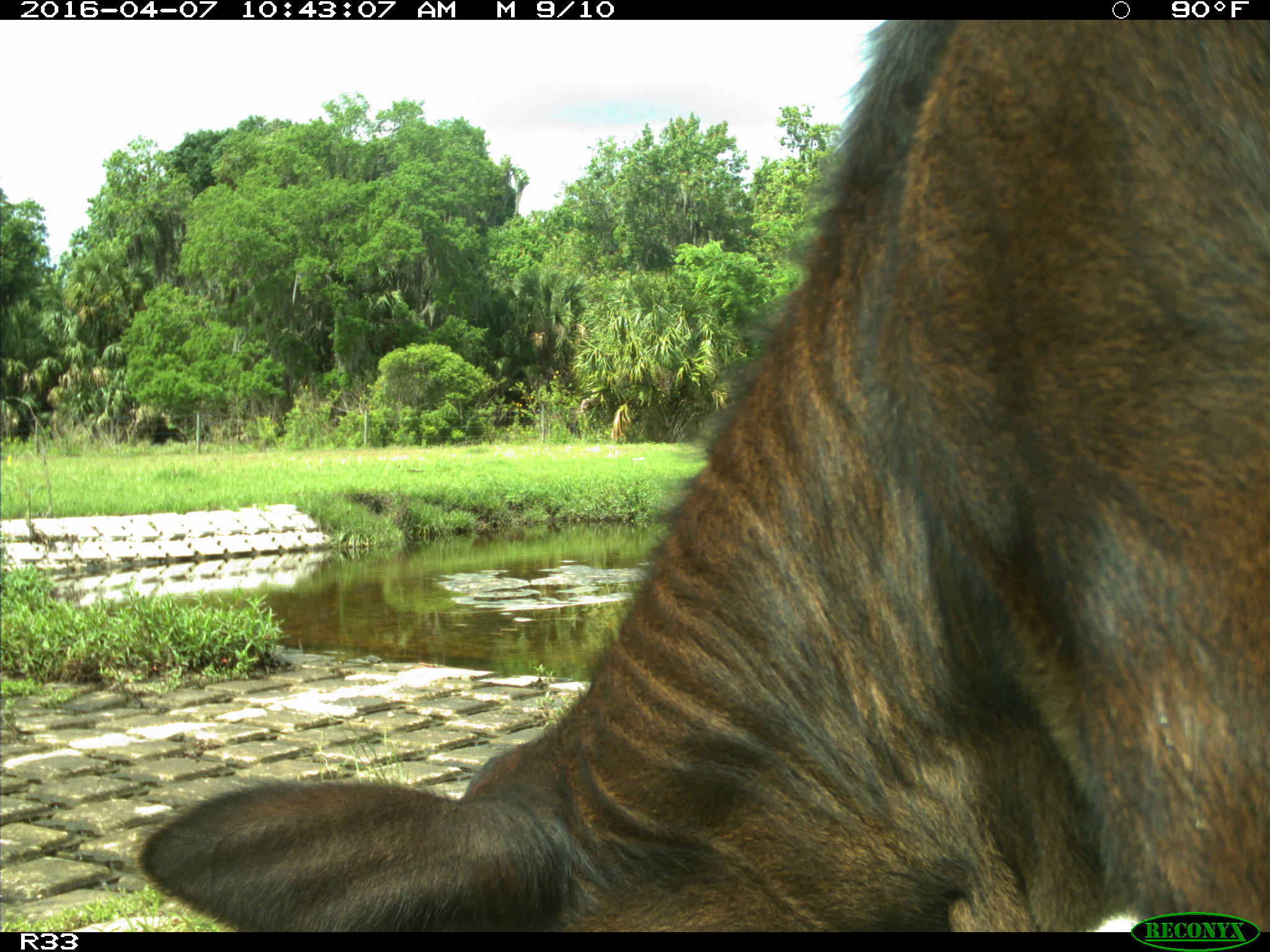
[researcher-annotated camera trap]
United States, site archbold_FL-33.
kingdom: Animalia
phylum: Chordata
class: Mammalia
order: Artiodactyla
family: Bovidae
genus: Bos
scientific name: Bos taurus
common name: domestic cow